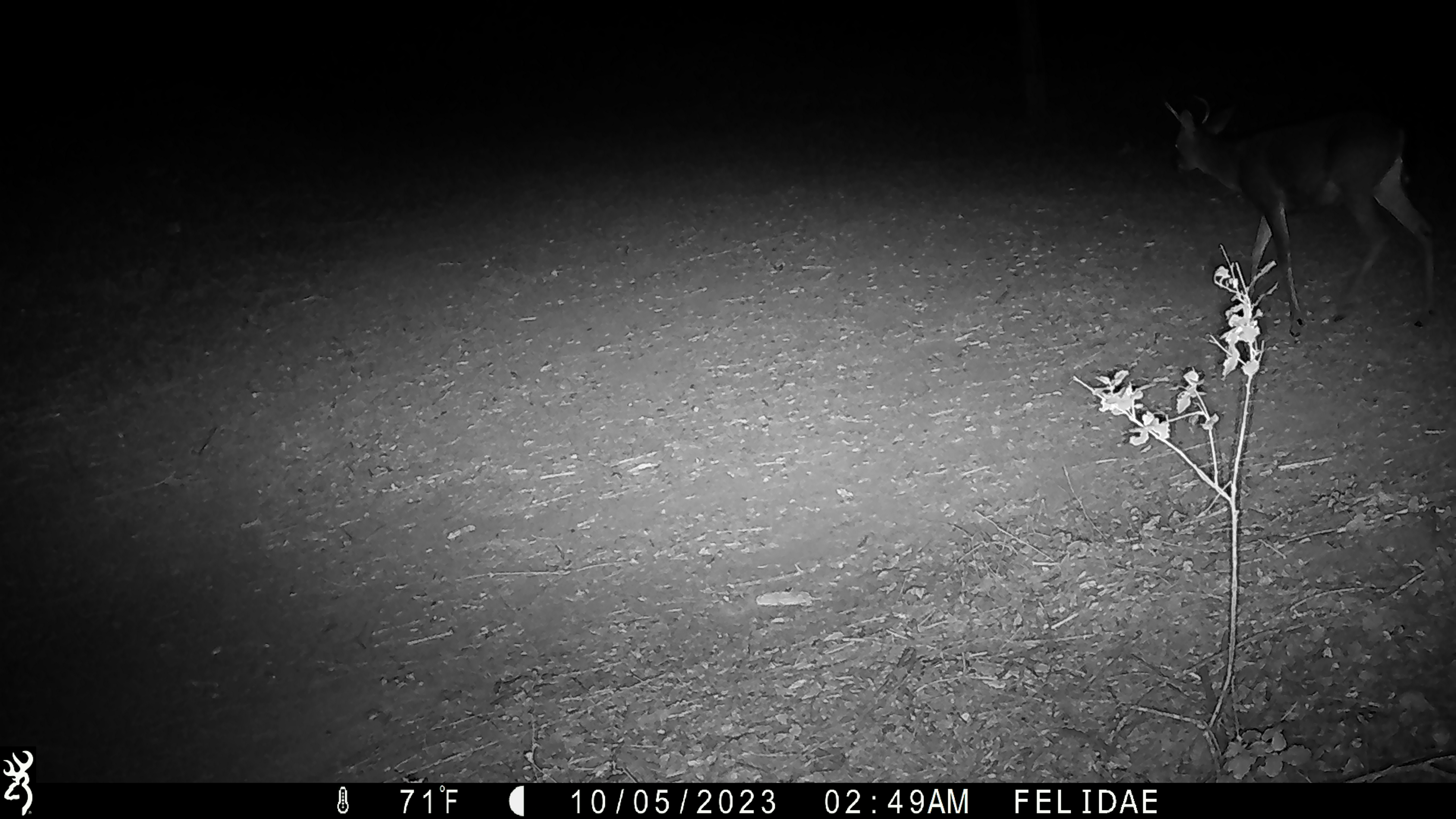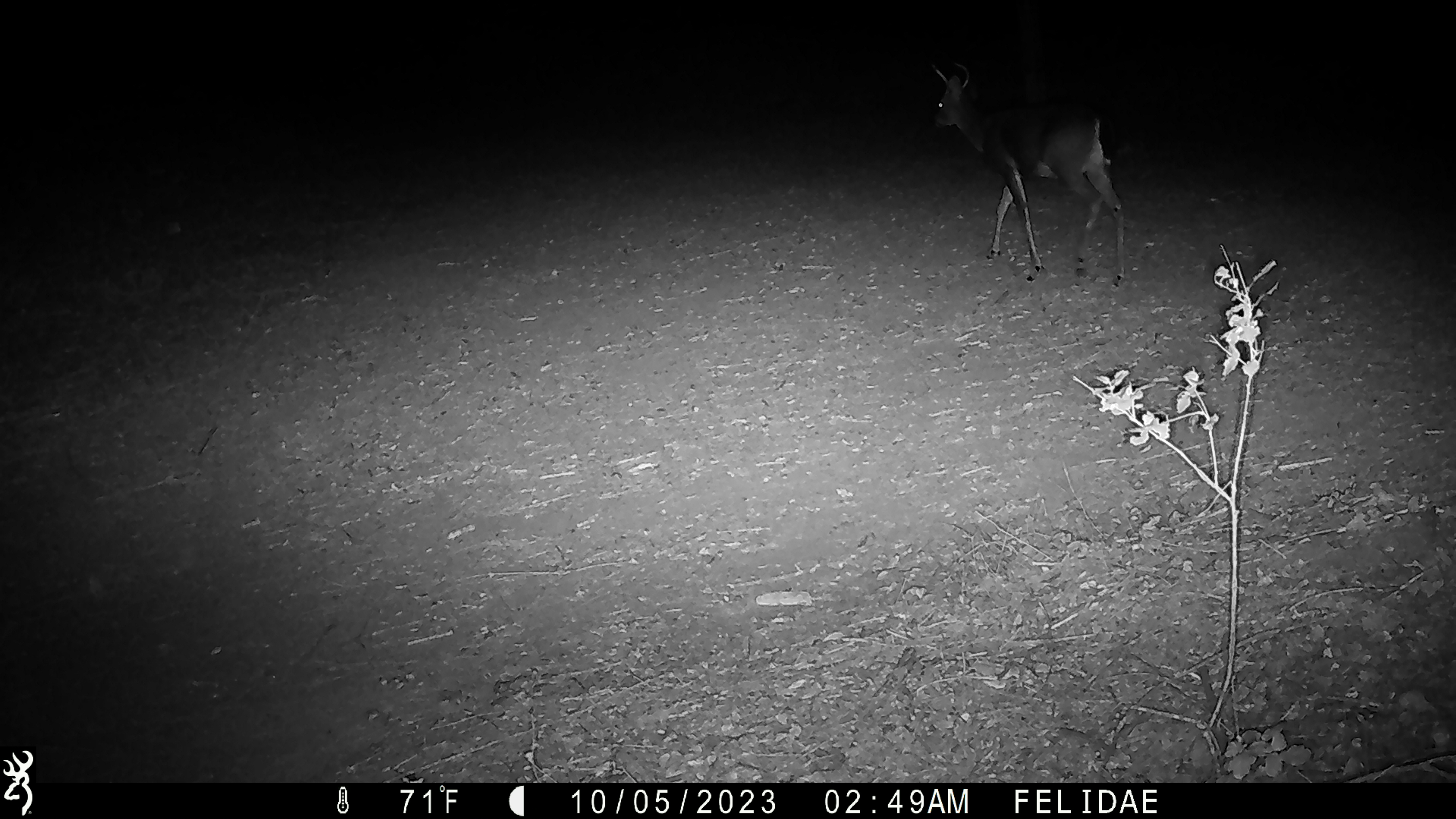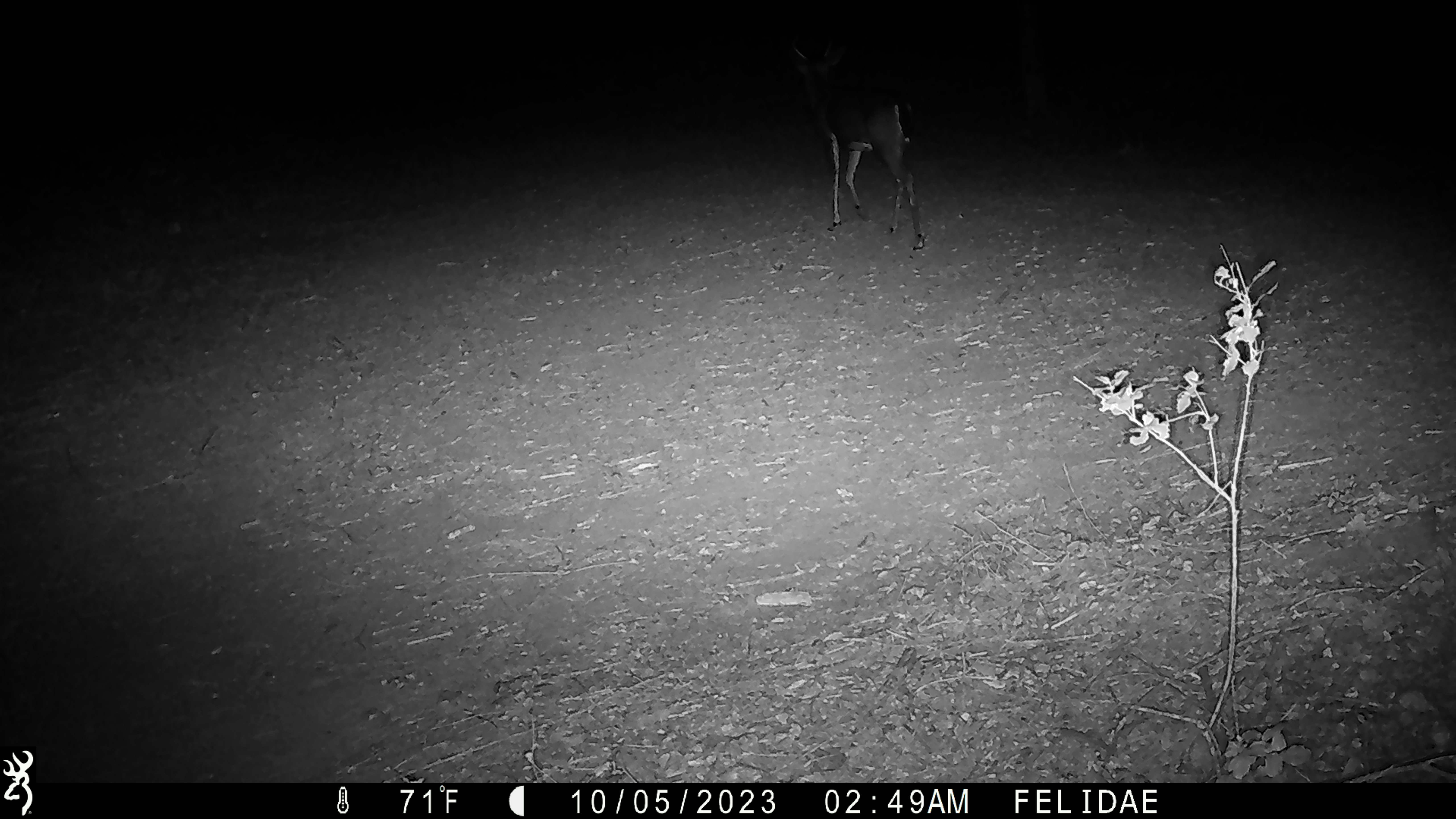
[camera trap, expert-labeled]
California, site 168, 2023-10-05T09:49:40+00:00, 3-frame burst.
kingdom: Animalia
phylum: Chordata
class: Mammalia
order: Artiodactyla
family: Cervidae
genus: Odocoileus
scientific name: Odocoileus hemionus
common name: mule deer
Mule deer (Odocoileus hemionus).